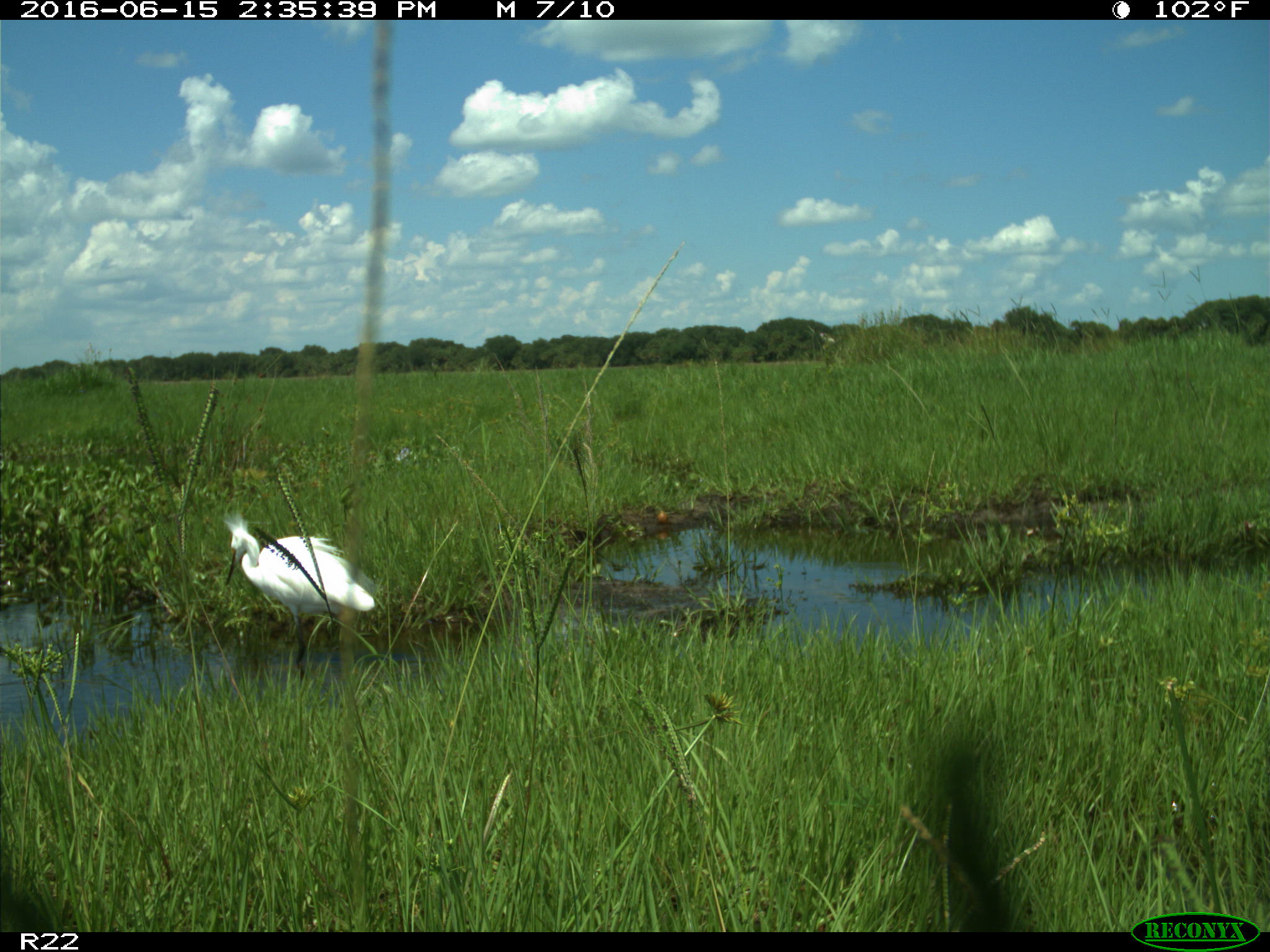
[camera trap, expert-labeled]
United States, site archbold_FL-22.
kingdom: Animalia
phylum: Chordata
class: Aves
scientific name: Aves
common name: birds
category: unidentified bird